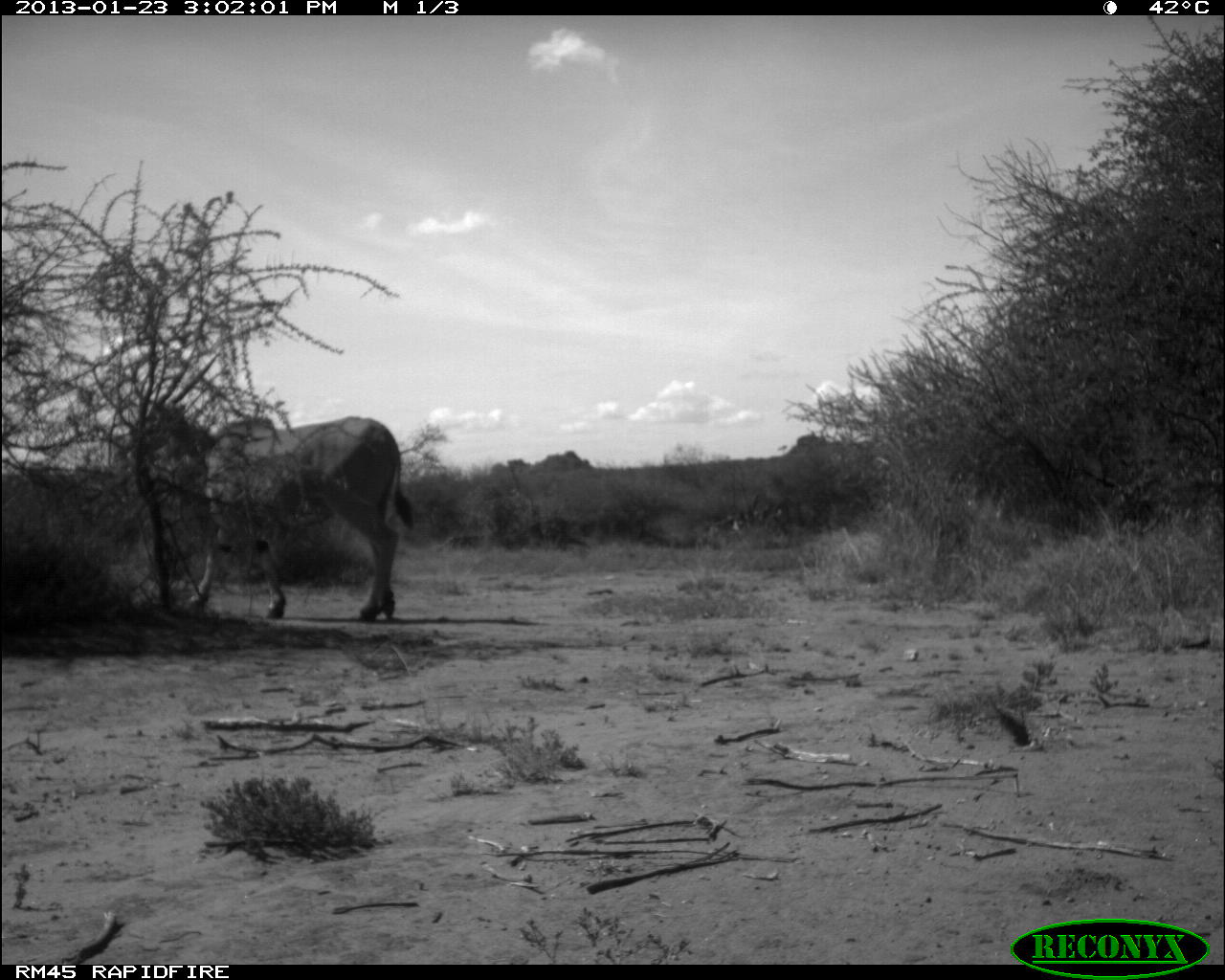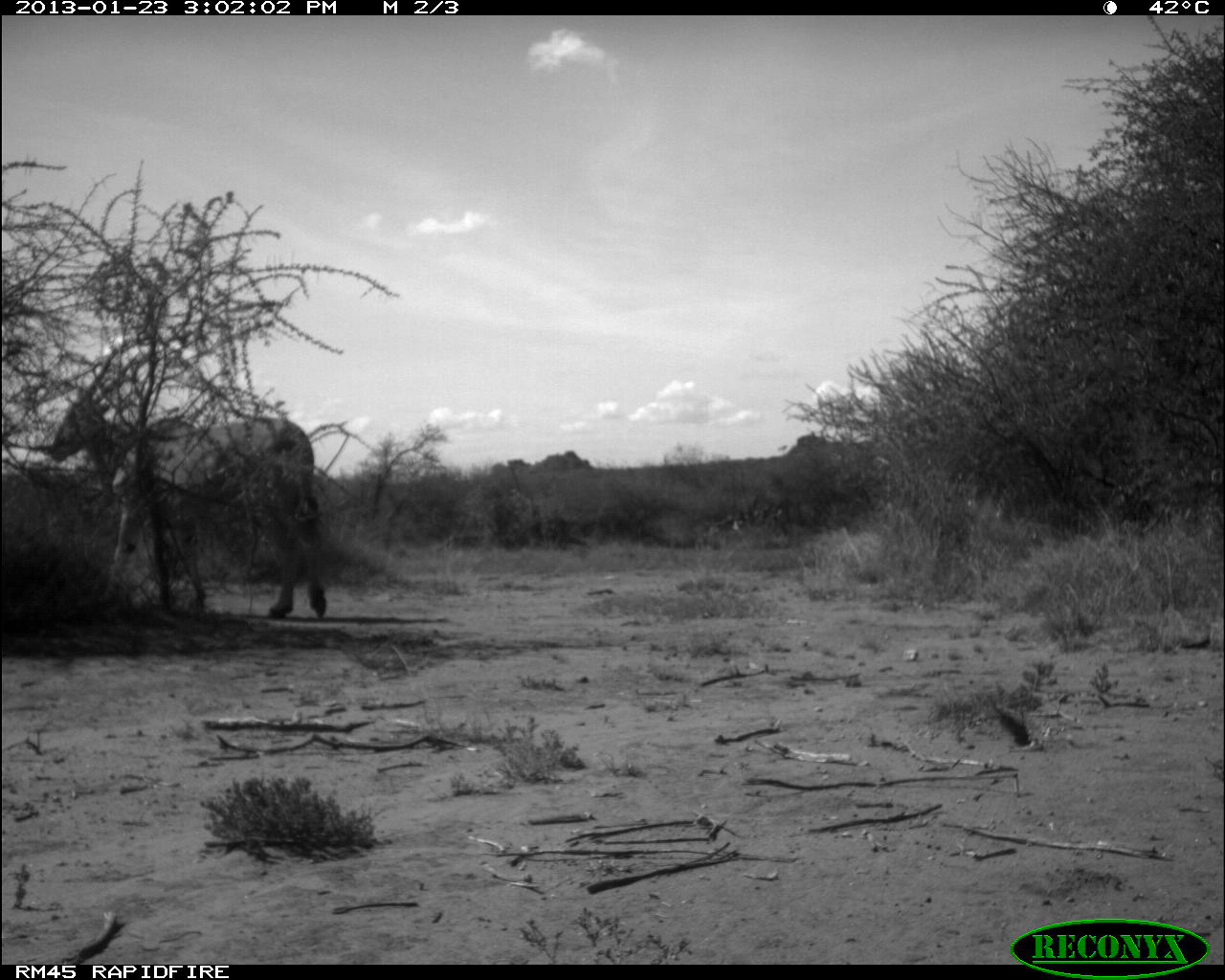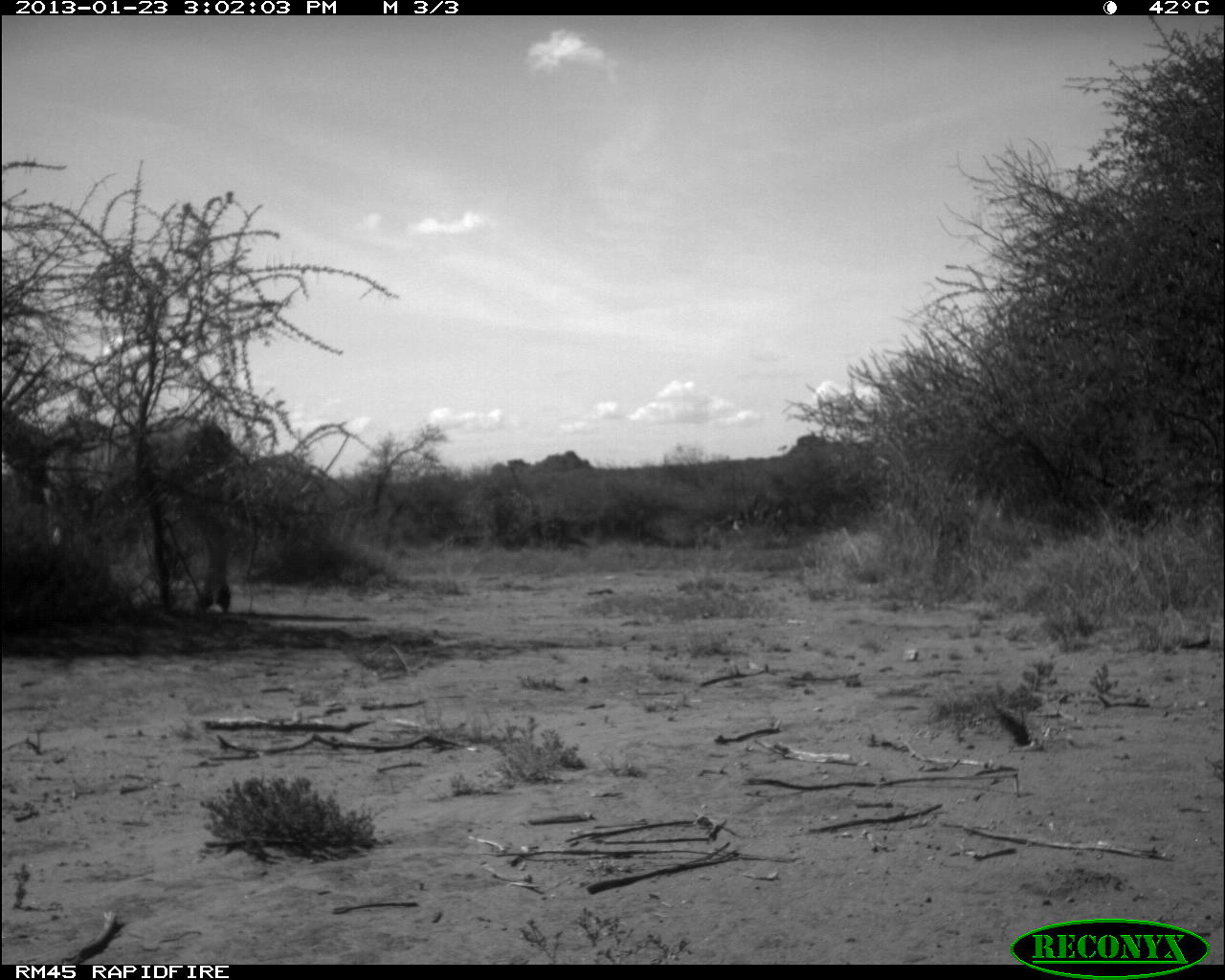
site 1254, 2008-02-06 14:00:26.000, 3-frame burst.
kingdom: Animalia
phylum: Chordata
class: Mammalia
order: Artiodactyla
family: Bovidae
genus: Tragelaphus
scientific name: Tragelaphus oryx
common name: eland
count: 4